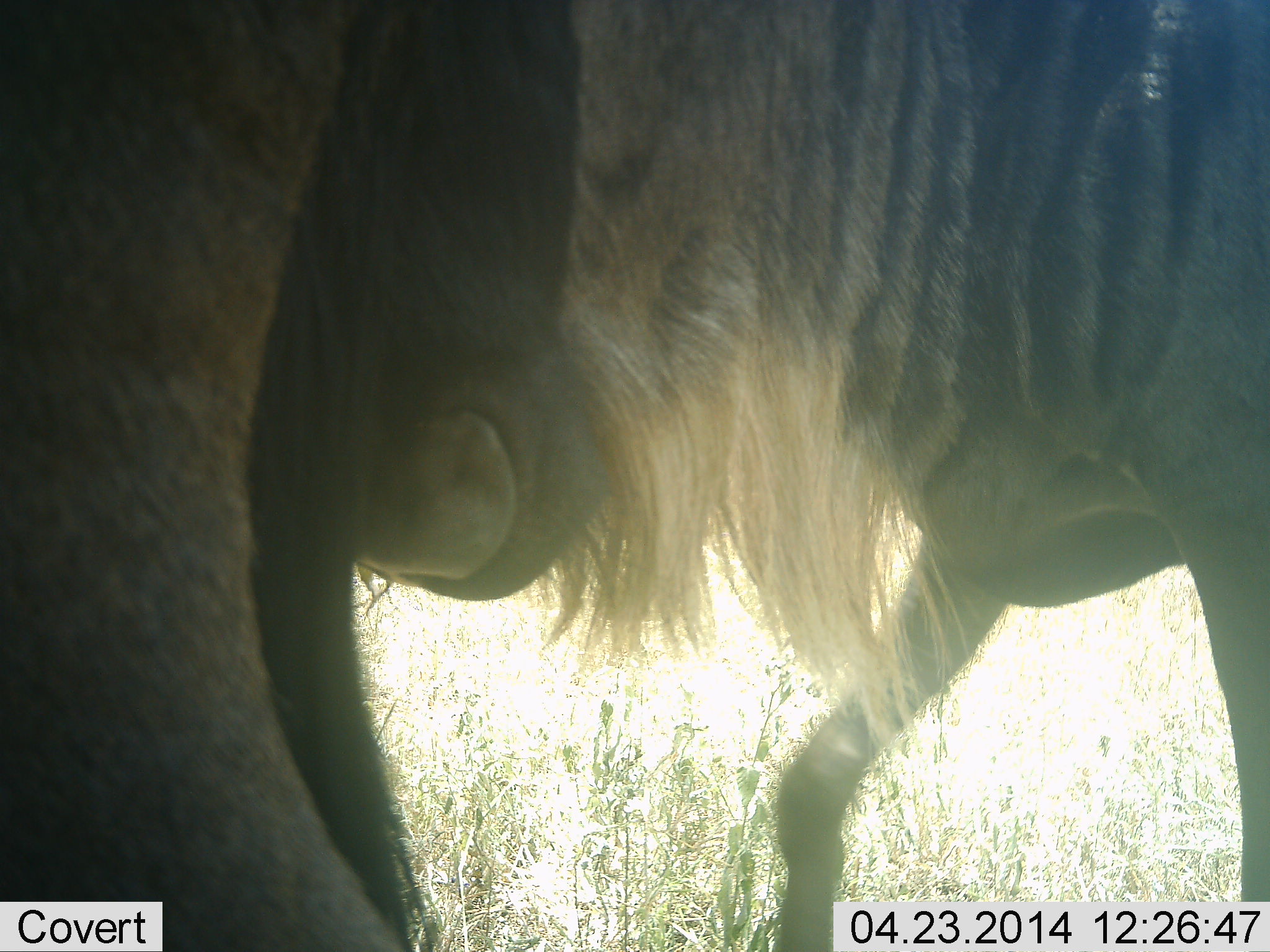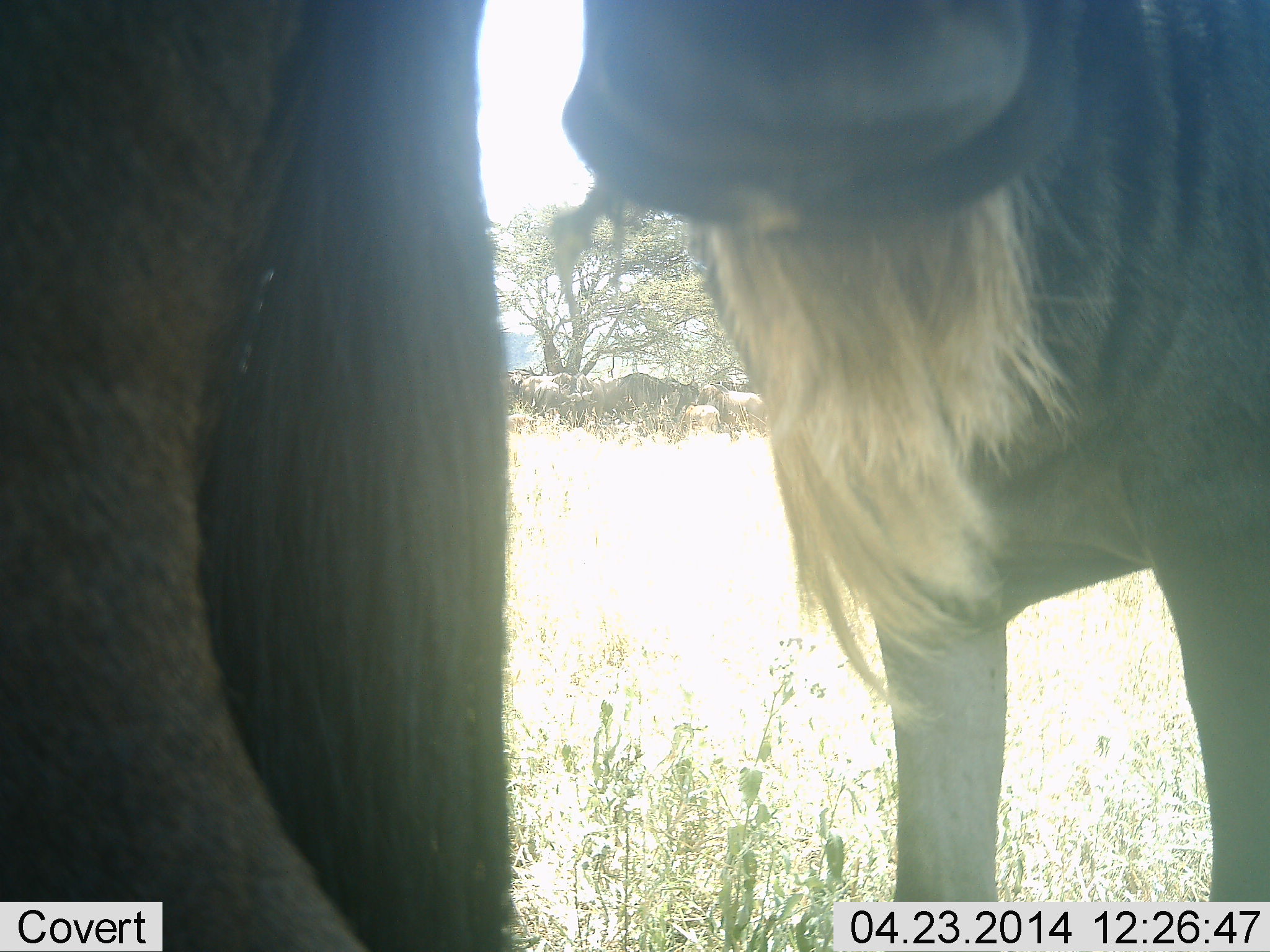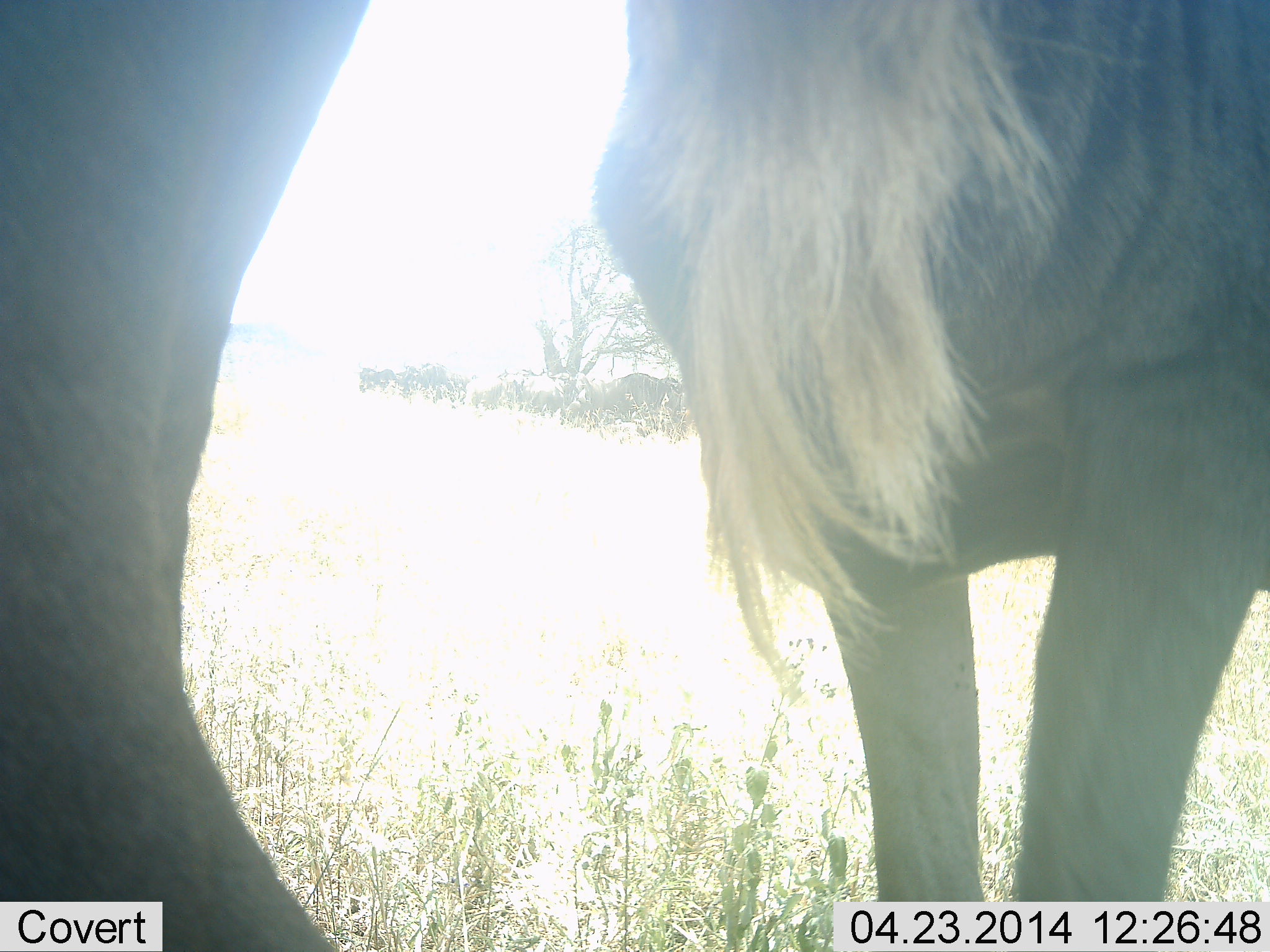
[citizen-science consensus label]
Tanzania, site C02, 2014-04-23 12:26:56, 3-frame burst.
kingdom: Animalia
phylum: Chordata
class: Mammalia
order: Artiodactyla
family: Bovidae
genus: Connochaetes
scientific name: Connochaetes taurinus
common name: blue wildebeest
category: wildebeest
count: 9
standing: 73%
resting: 27%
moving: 36%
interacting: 27%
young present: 18%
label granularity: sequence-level